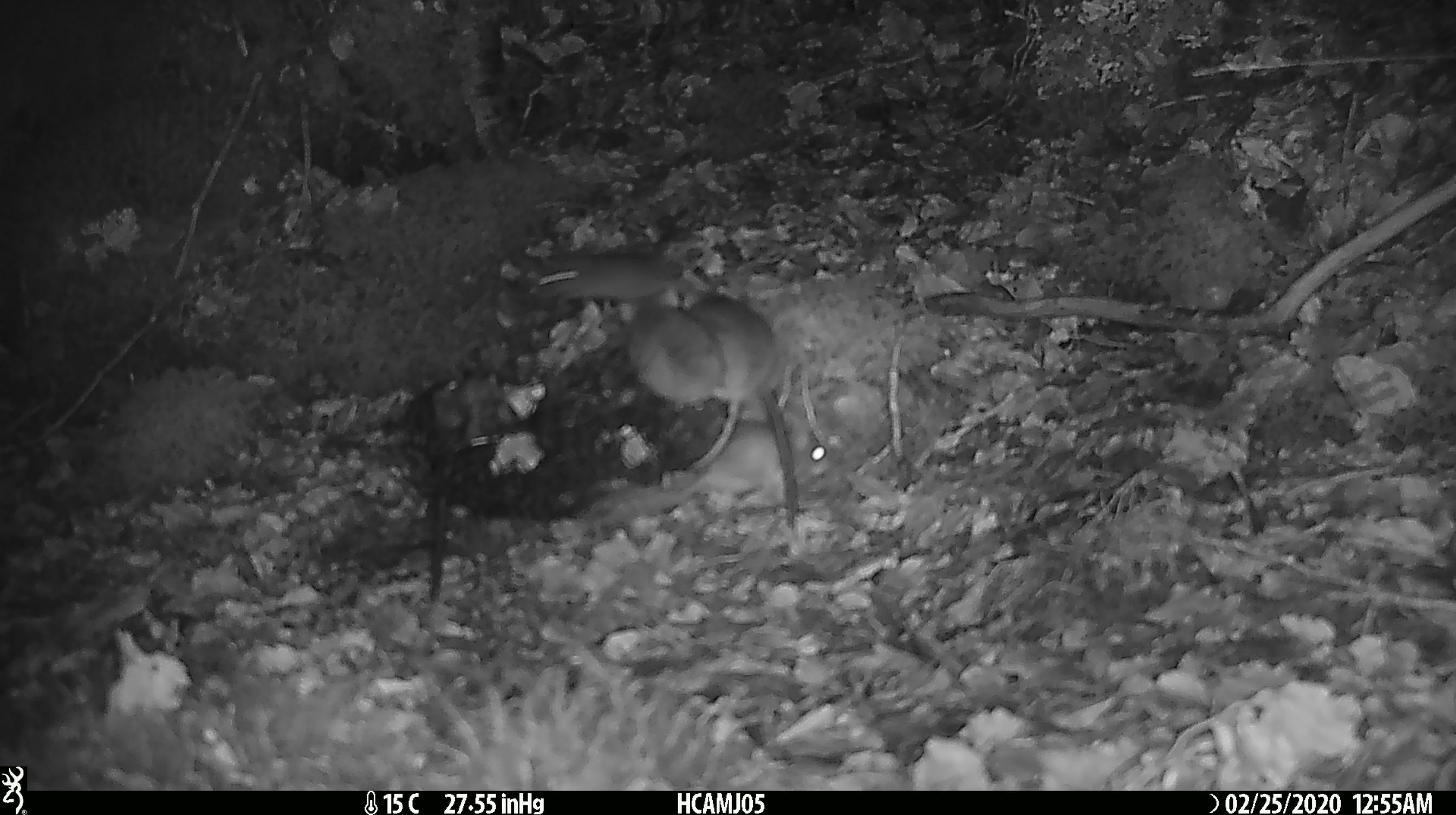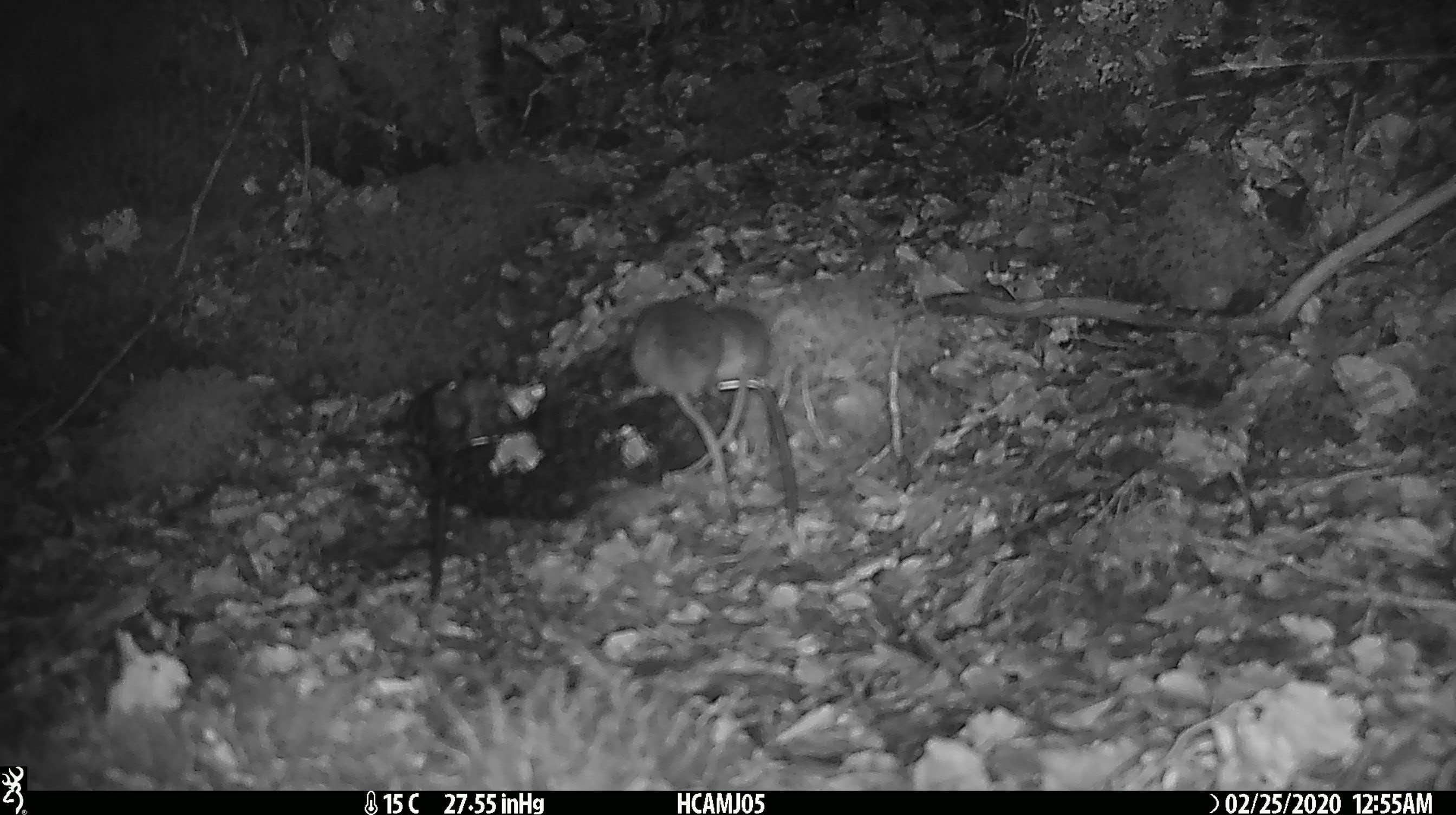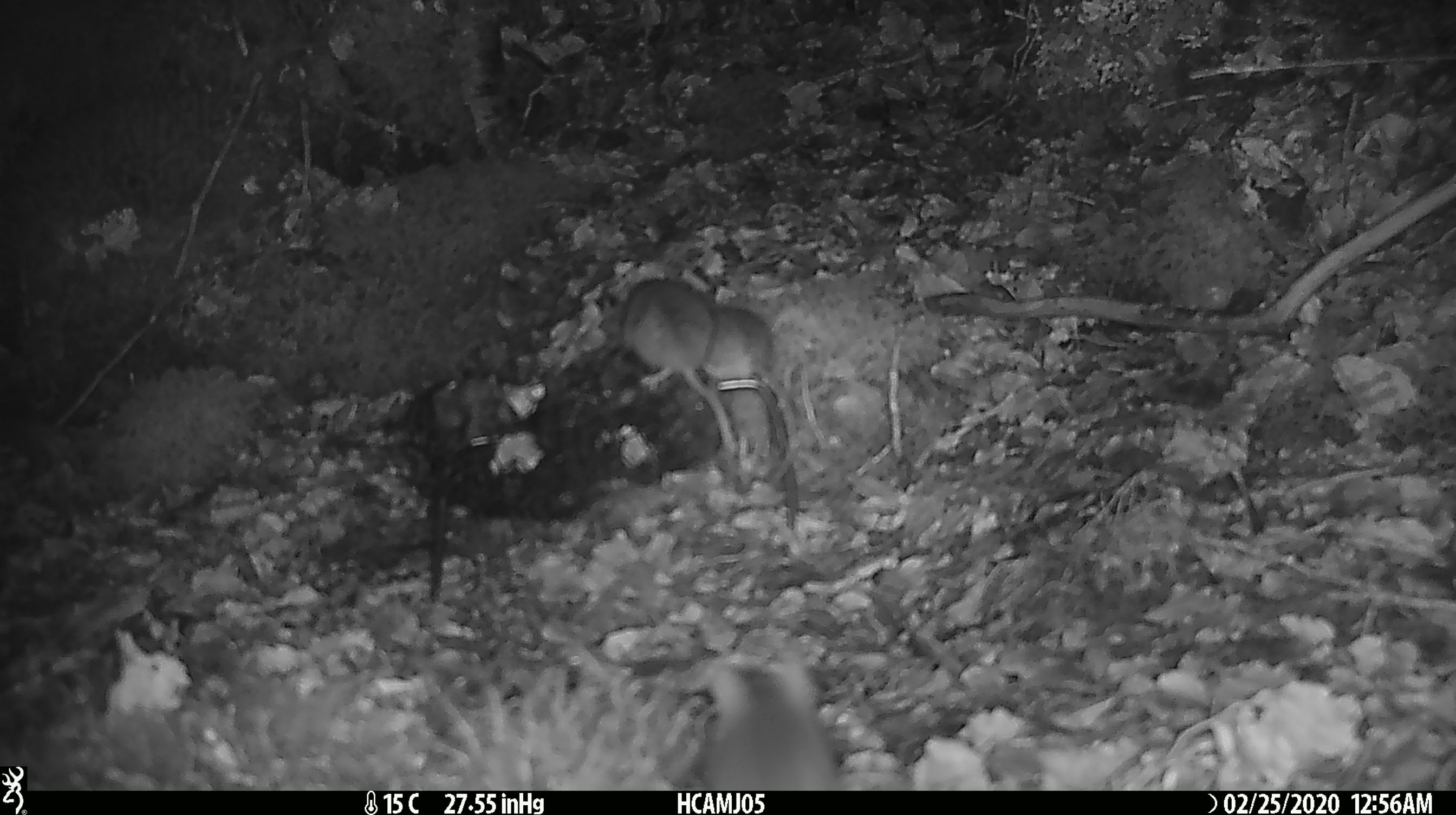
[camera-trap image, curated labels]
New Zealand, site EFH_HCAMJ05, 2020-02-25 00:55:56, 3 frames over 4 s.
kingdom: Animalia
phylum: Chordata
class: Mammalia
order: Rodentia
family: Muridae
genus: Mus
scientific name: Mus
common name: mouse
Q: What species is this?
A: Mouse (Mus).